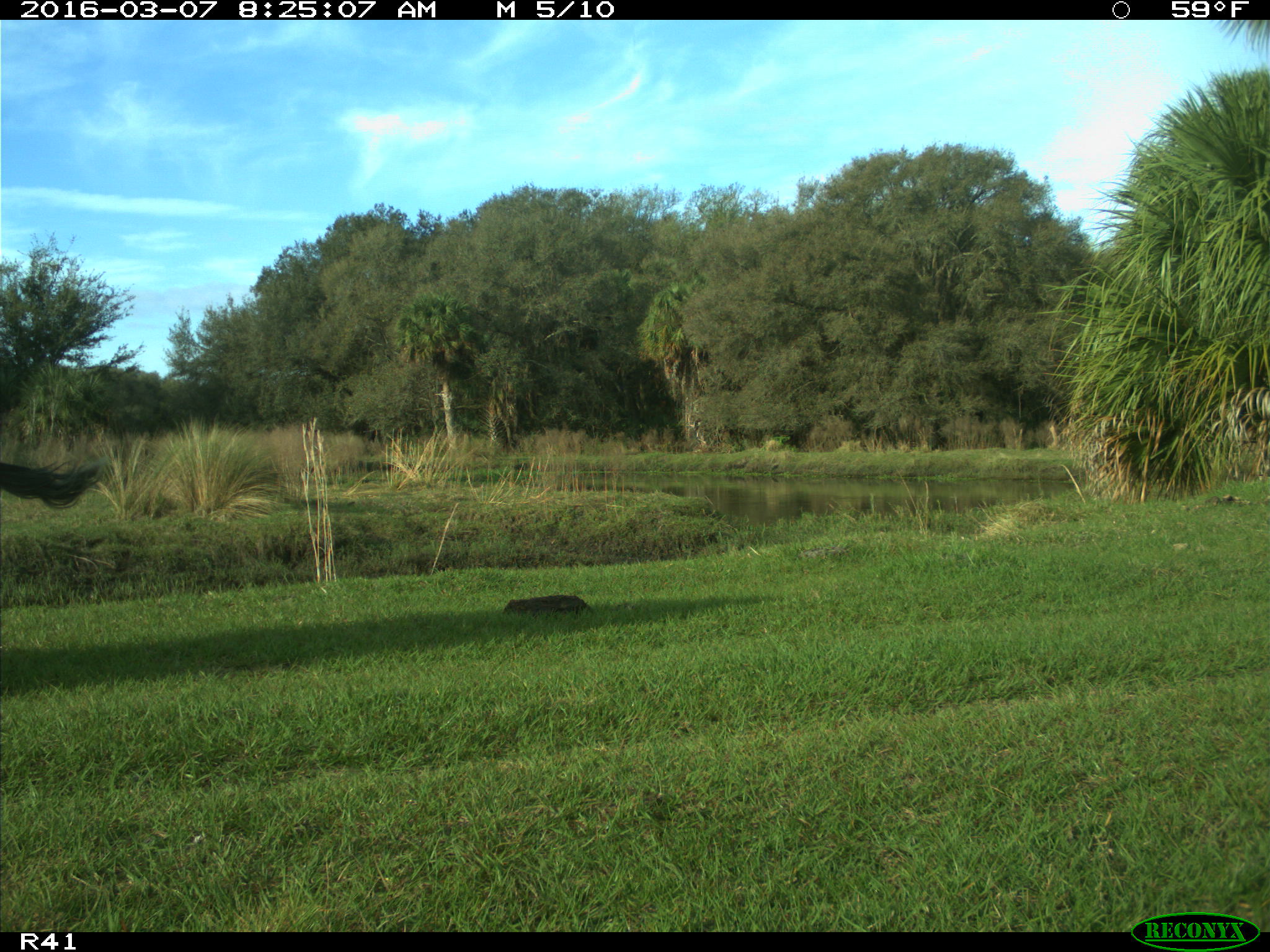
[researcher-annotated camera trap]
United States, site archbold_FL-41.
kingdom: Animalia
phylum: Chordata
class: Mammalia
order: Artiodactyla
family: Bovidae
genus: Bos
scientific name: Bos taurus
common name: domestic cow